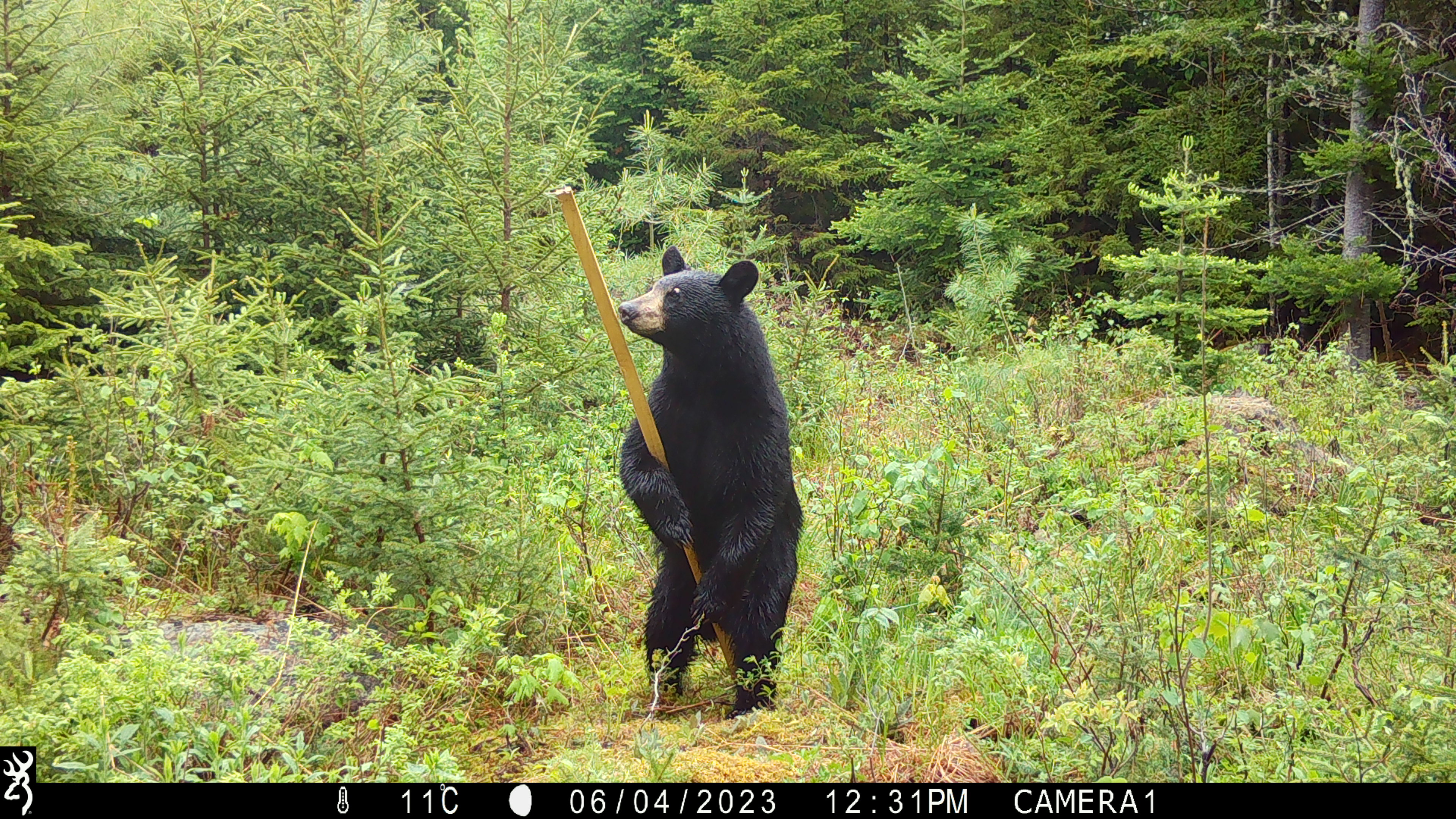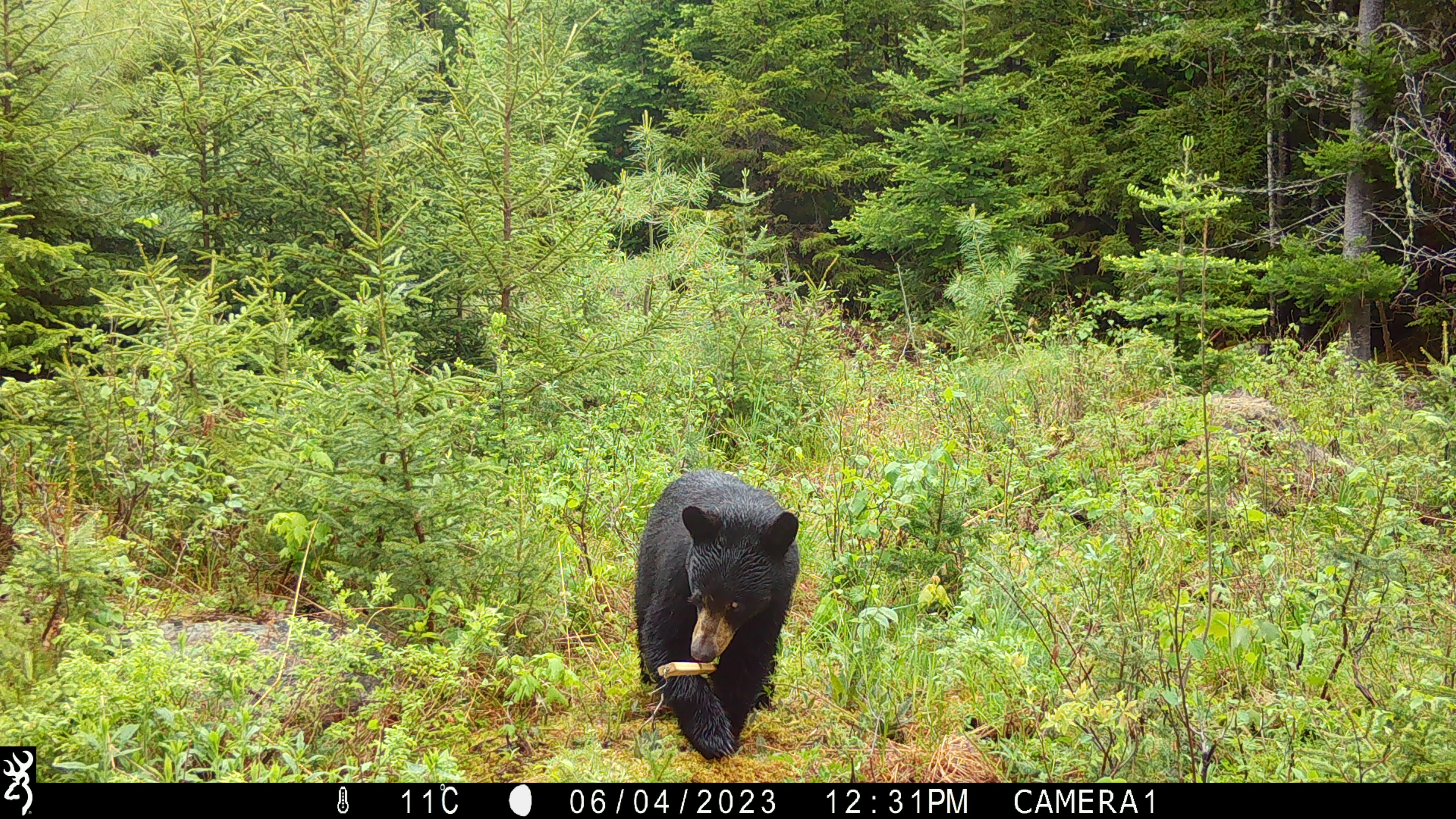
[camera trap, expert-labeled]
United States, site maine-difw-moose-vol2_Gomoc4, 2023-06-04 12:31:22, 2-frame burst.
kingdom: Animalia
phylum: Chordata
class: Mammalia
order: Carnivora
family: Ursidae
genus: Ursus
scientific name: Ursus americanus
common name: black bear